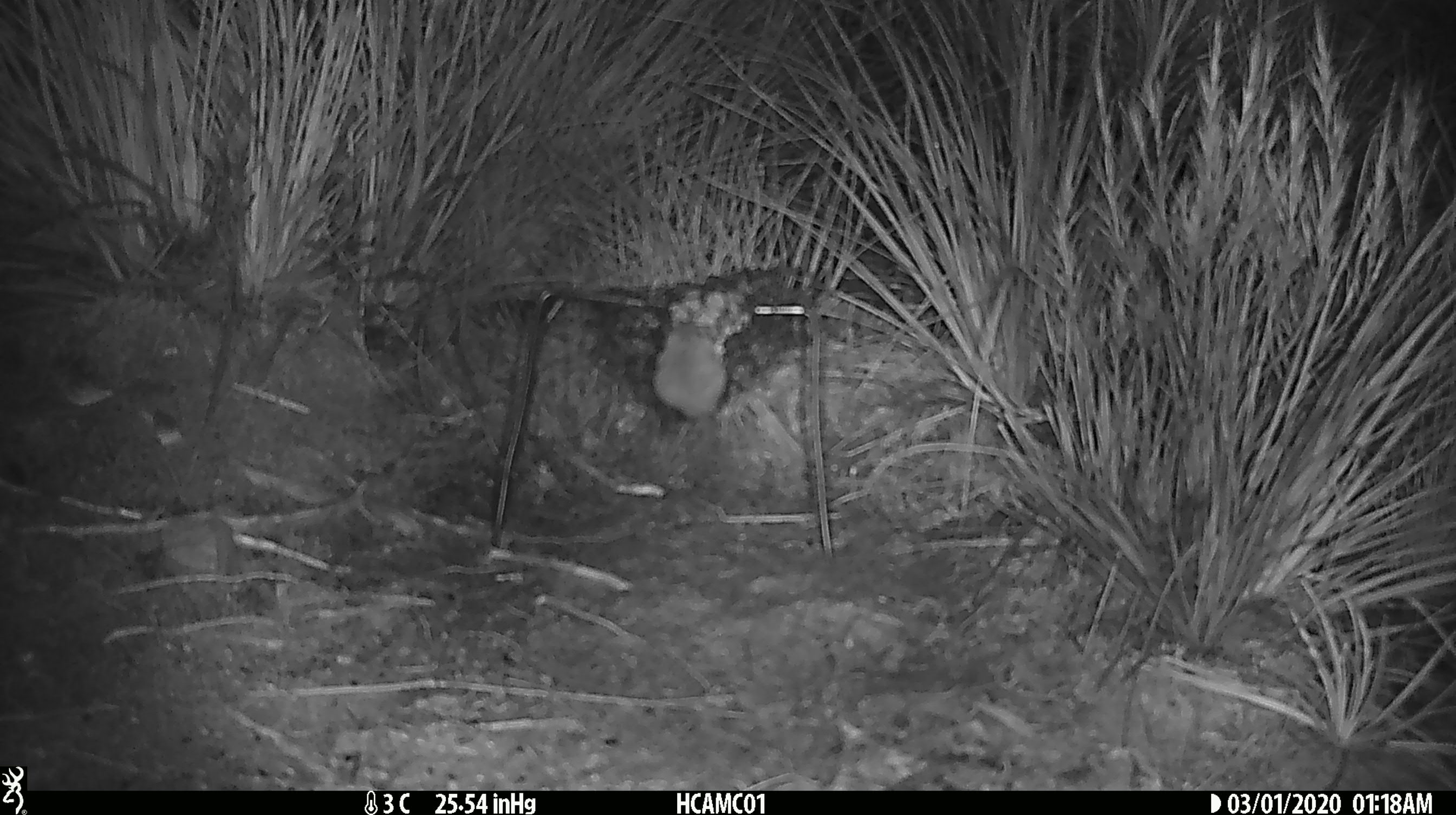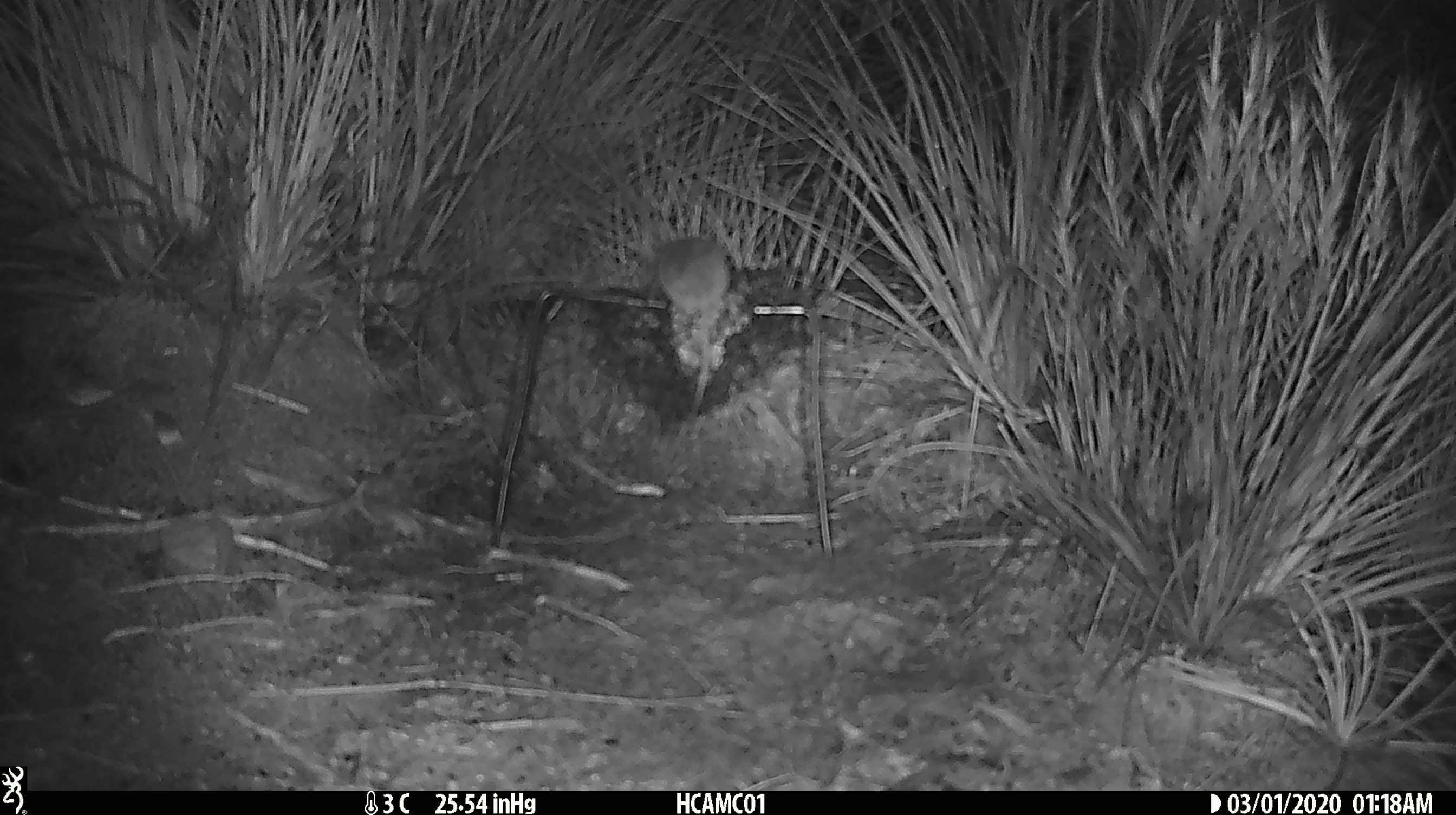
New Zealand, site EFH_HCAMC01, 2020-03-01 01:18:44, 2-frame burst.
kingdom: Animalia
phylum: Chordata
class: Mammalia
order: Rodentia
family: Muridae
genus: Mus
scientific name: Mus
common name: mouse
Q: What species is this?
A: Mouse (Mus).